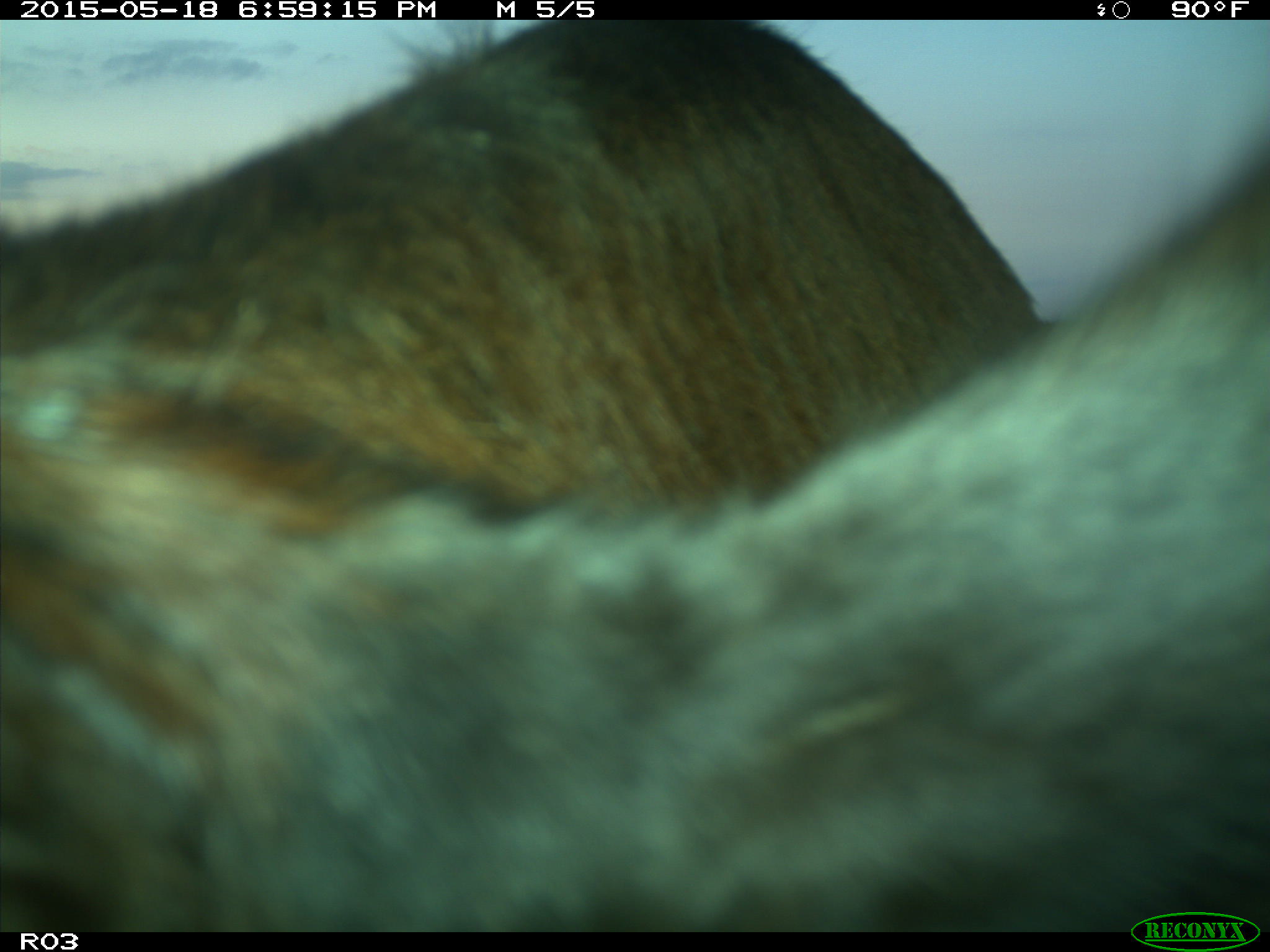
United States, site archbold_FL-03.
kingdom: Animalia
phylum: Chordata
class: Mammalia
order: Artiodactyla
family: Bovidae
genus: Bos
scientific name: Bos taurus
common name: domestic cow